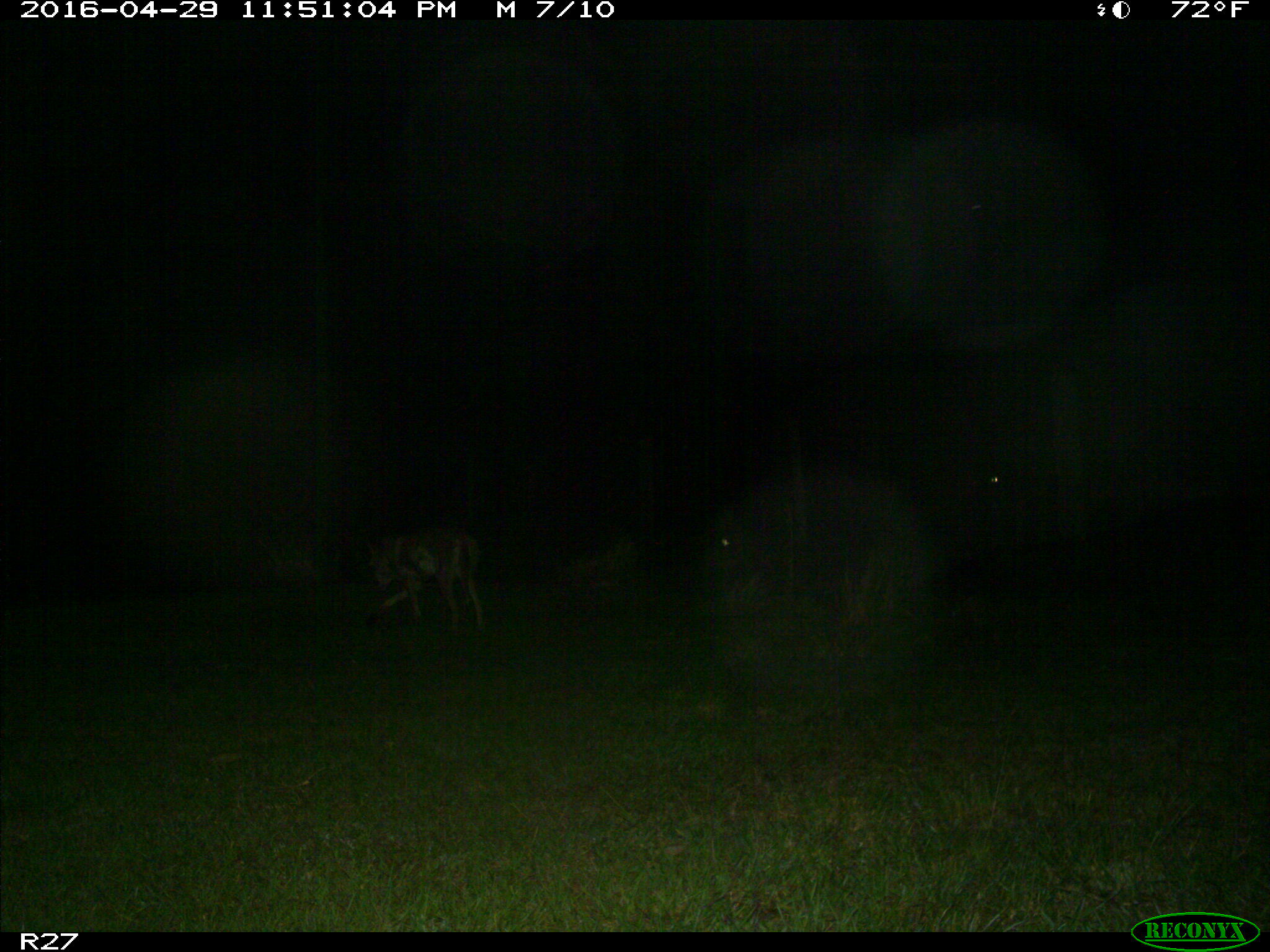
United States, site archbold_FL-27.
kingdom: Animalia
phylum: Chordata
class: Mammalia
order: Carnivora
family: Canidae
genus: Canis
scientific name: Canis latrans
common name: coyote